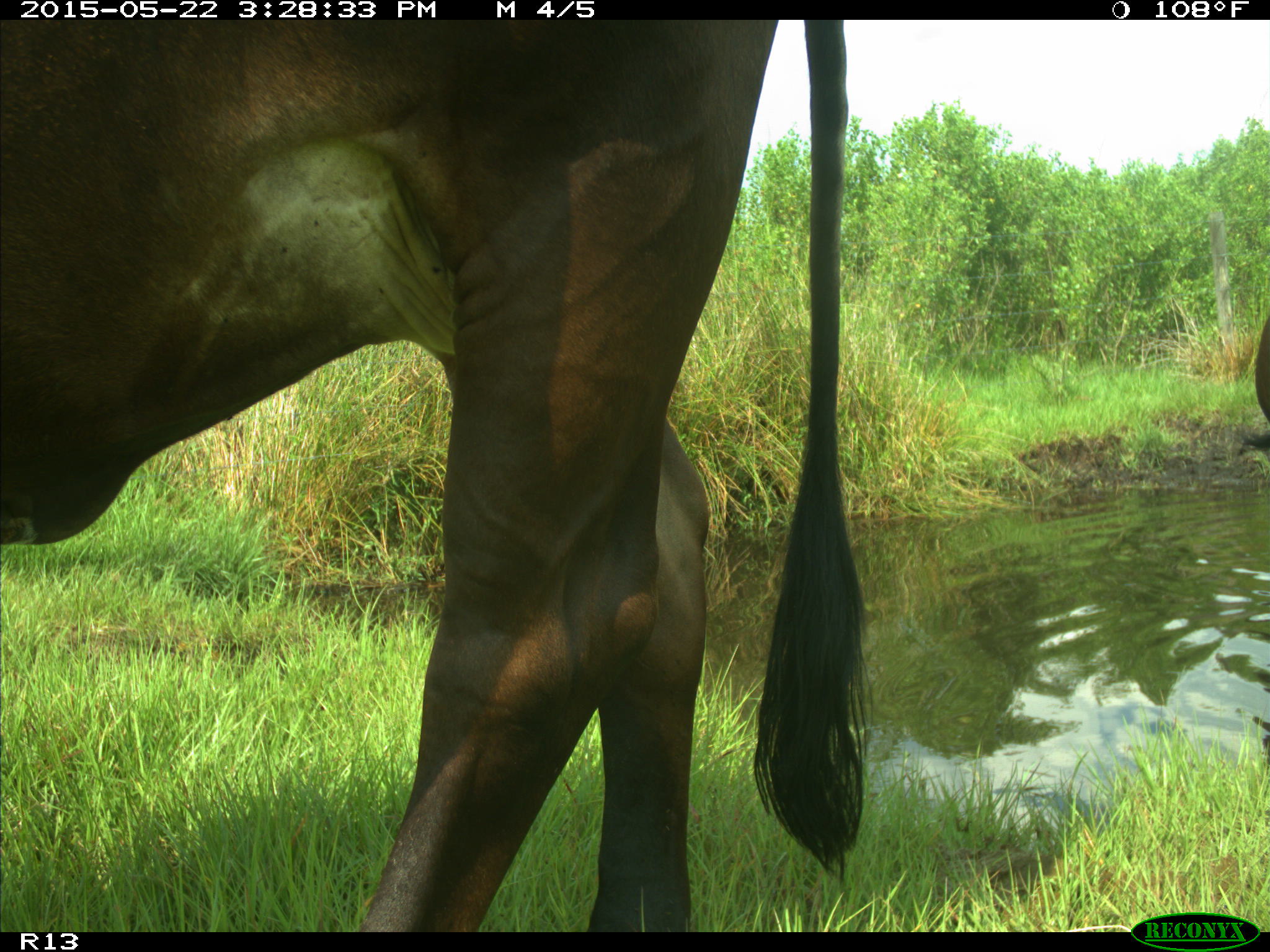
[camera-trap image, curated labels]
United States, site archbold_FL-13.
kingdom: Animalia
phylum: Chordata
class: Mammalia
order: Artiodactyla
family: Bovidae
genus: Bos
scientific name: Bos taurus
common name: domestic cow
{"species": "Bos taurus (domestic cow)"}